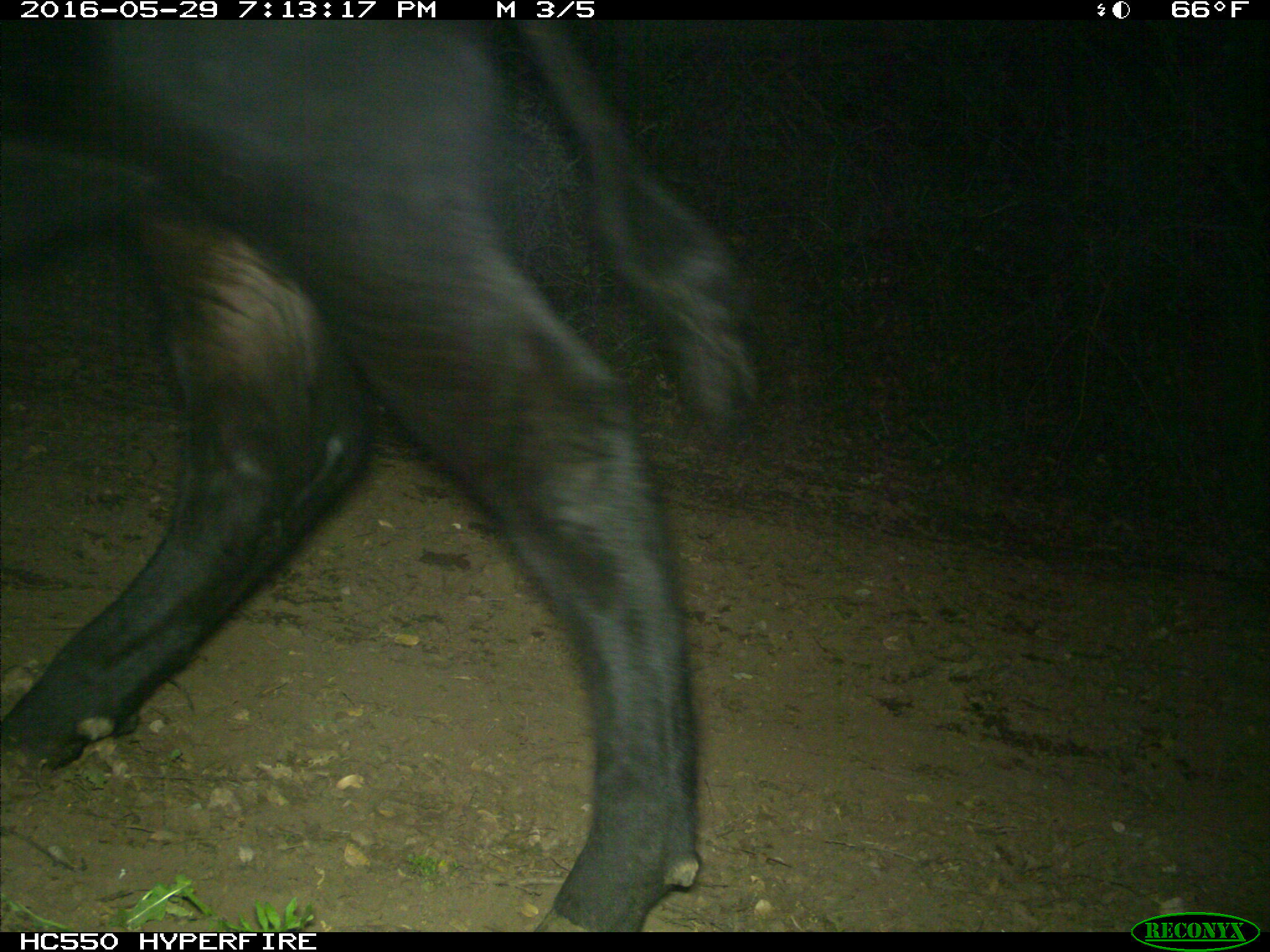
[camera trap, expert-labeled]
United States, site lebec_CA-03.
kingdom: Animalia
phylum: Chordata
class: Mammalia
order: Artiodactyla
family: Bovidae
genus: Bos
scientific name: Bos taurus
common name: domestic cow